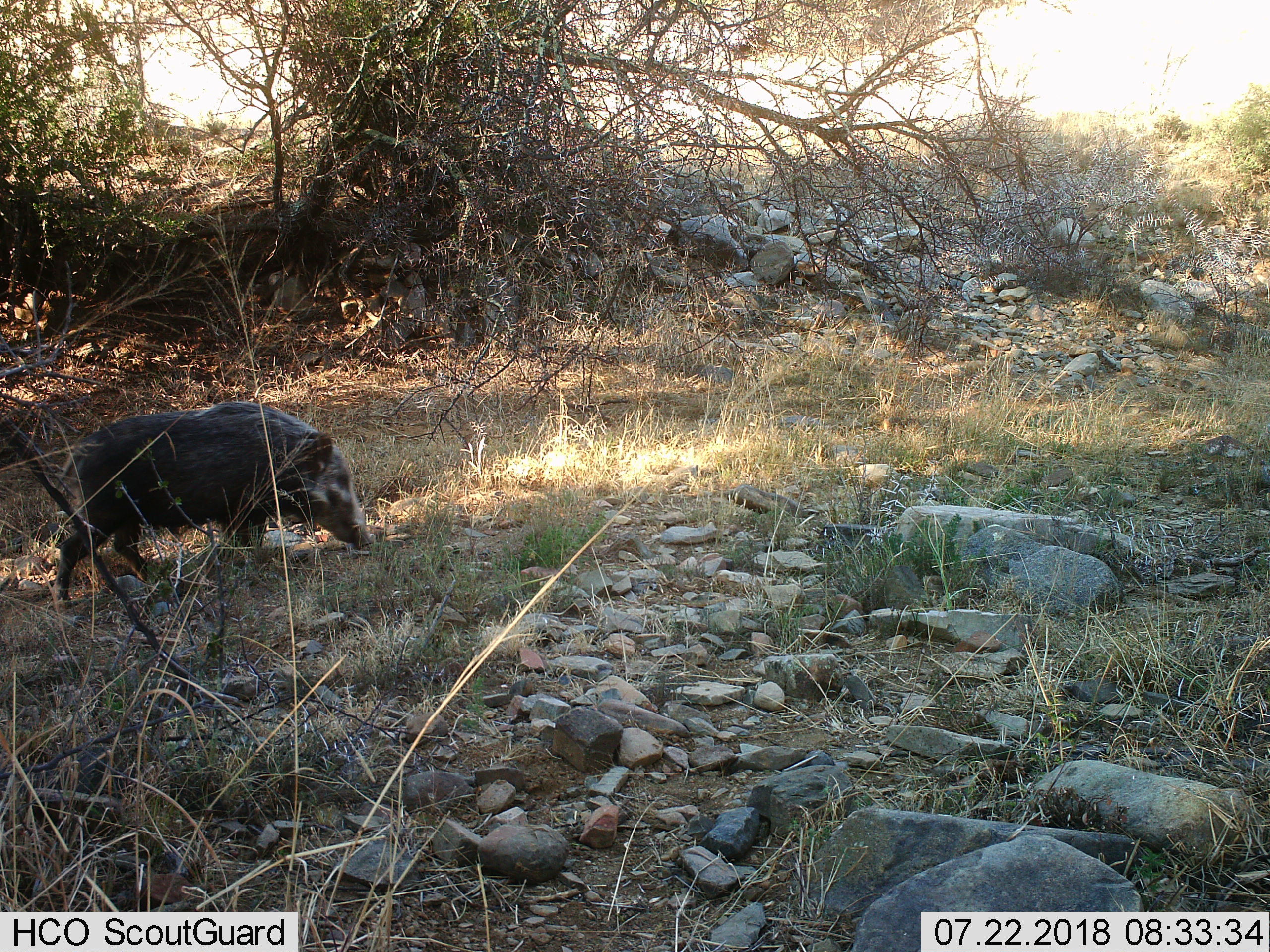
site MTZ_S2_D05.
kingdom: Animalia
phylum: Chordata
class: Mammalia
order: Artiodactyla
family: Suidae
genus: Potamochoerus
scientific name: Potamochoerus larvatus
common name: bushpig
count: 1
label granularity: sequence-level